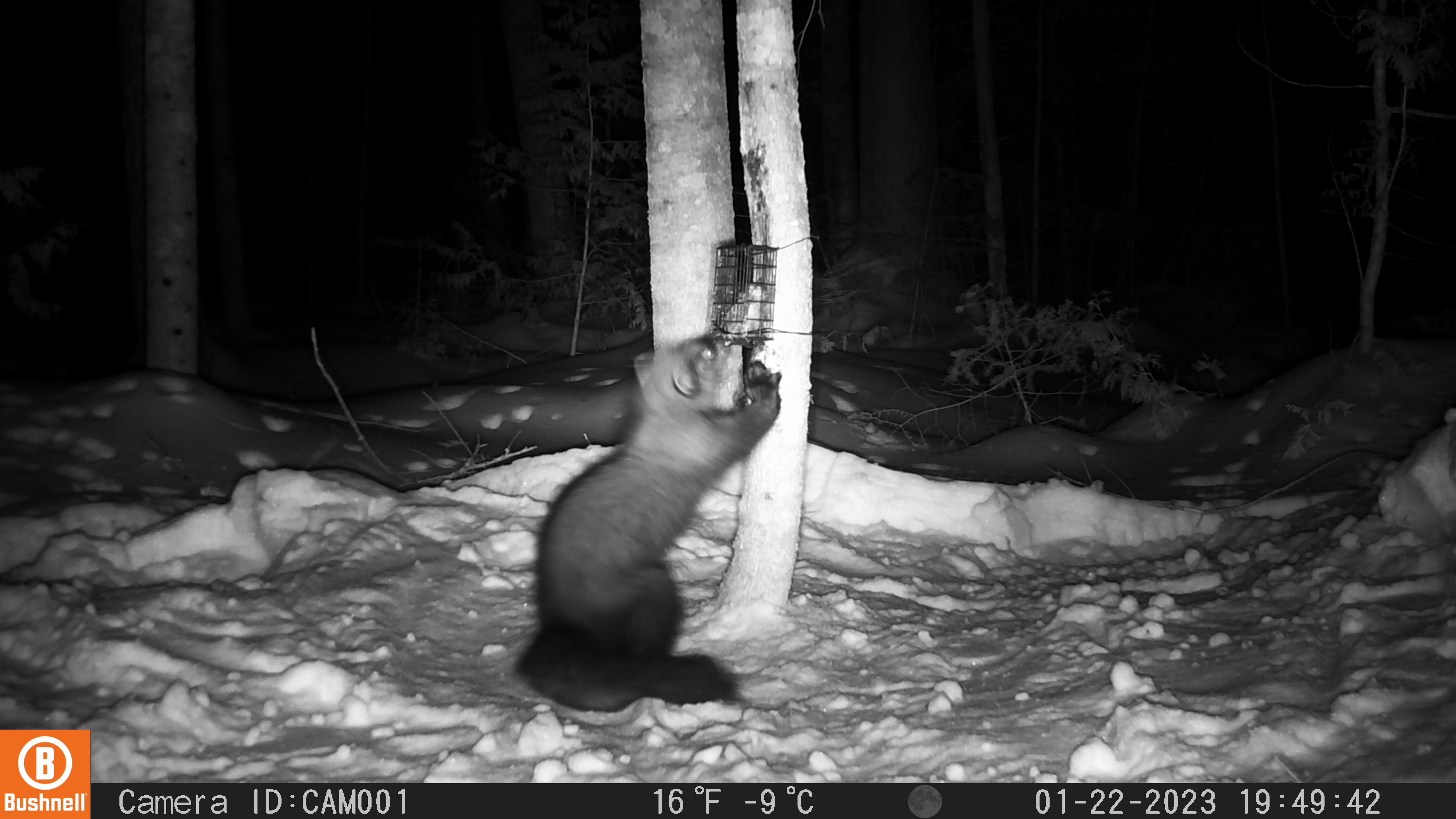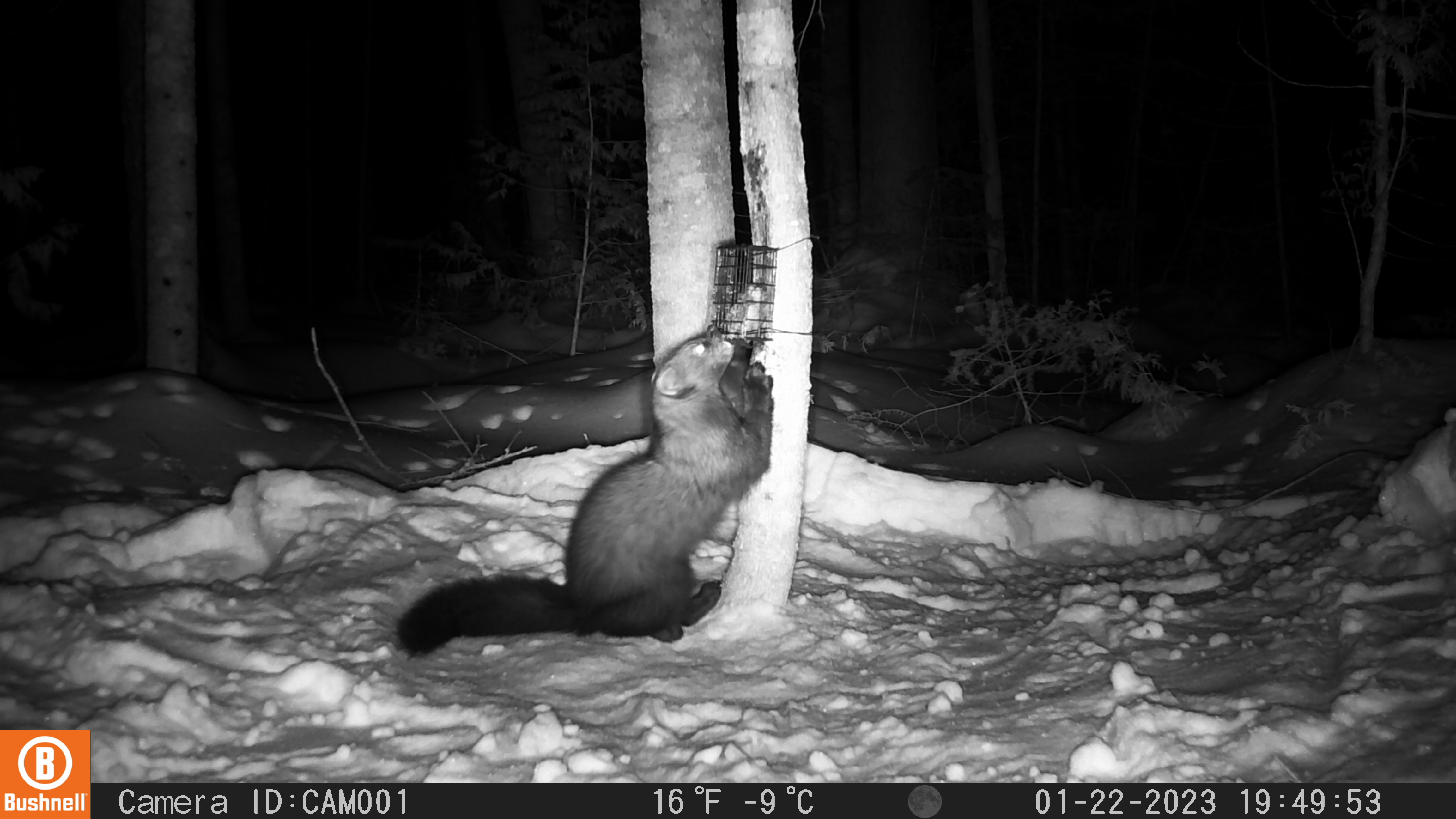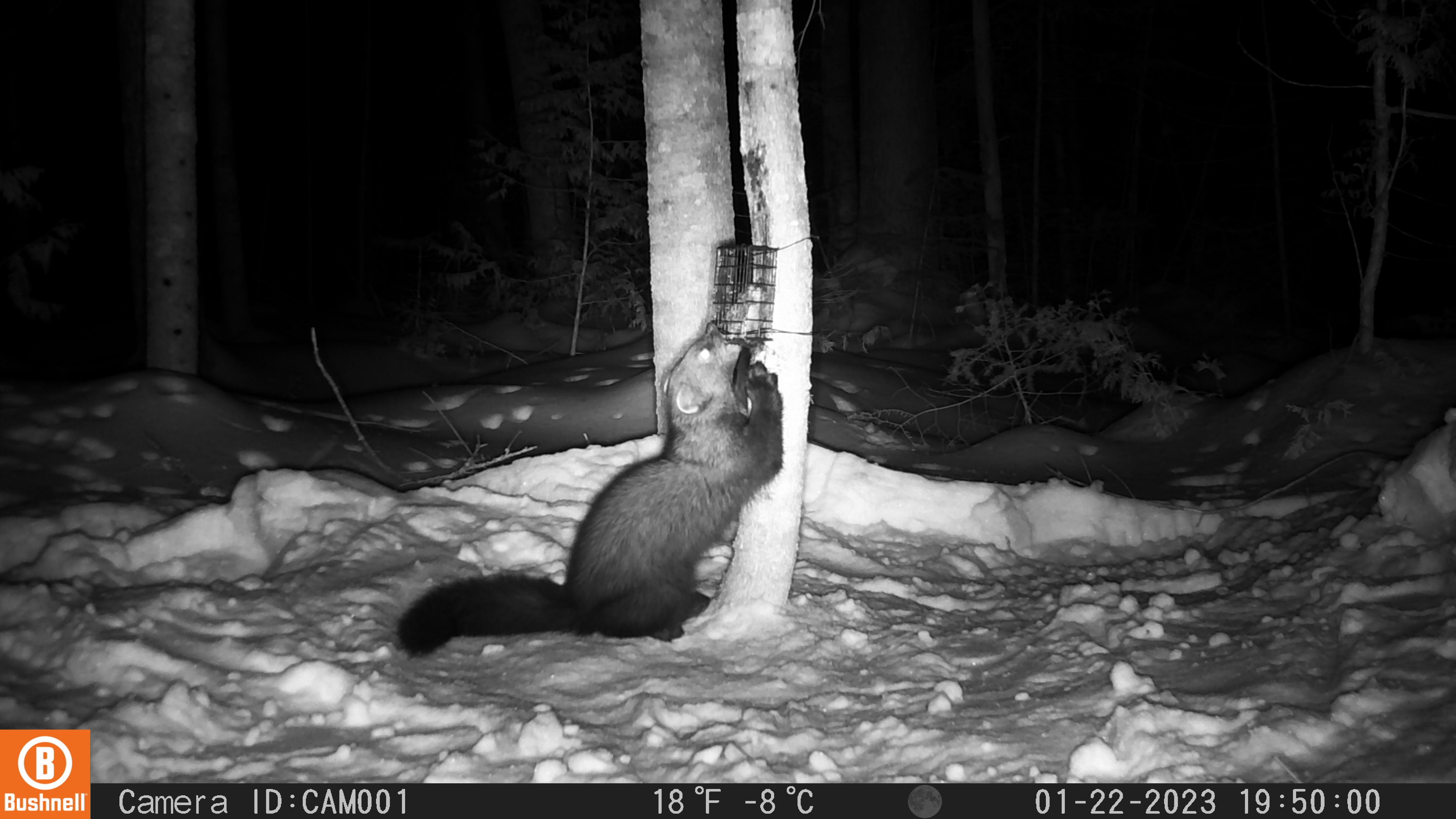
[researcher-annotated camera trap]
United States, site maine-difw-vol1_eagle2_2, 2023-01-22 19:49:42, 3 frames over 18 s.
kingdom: Animalia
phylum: Chordata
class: Mammalia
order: Carnivora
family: Mustelidae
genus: Pekania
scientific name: Pekania pennanti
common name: fisher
Fisher (Pekania pennanti).